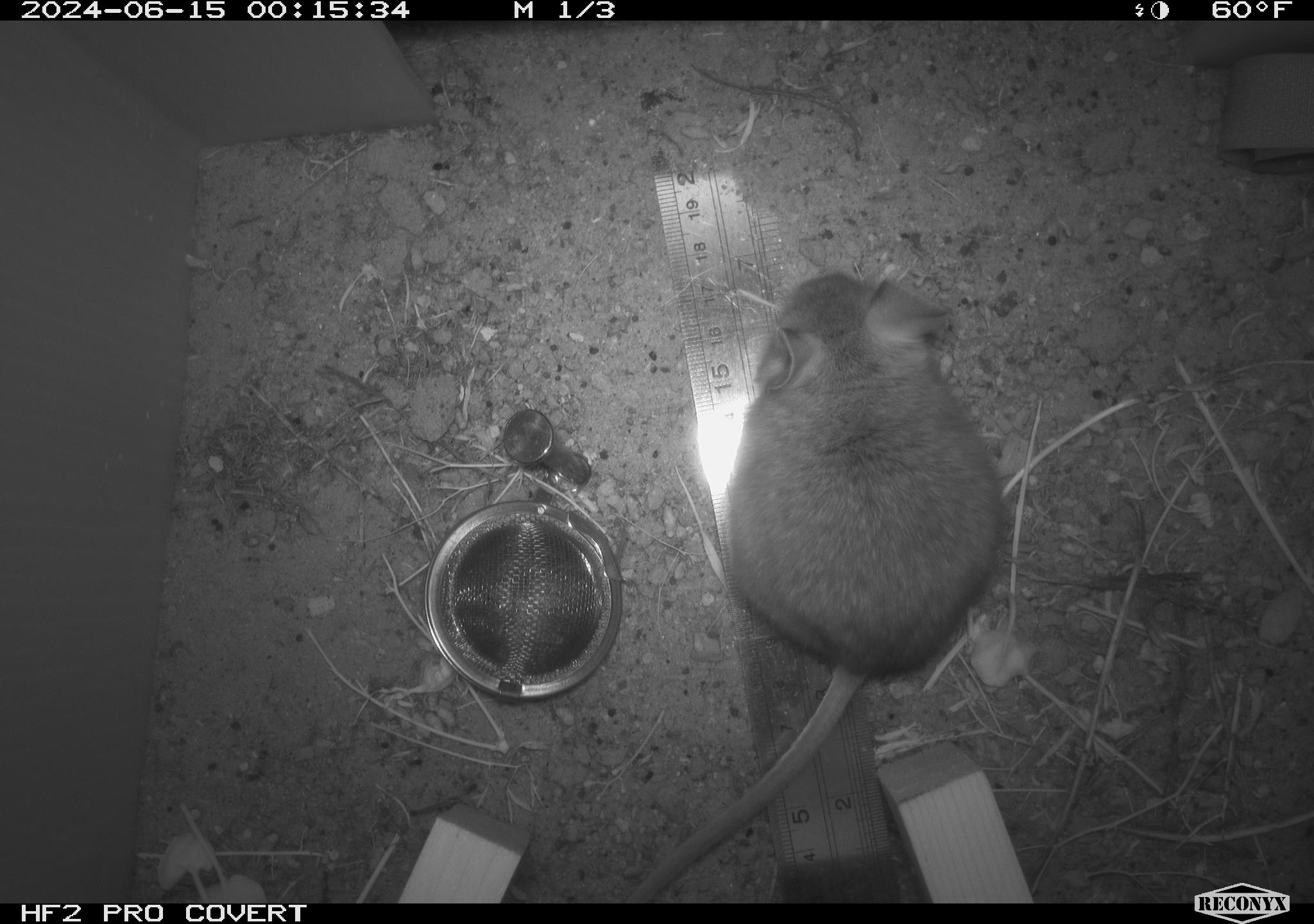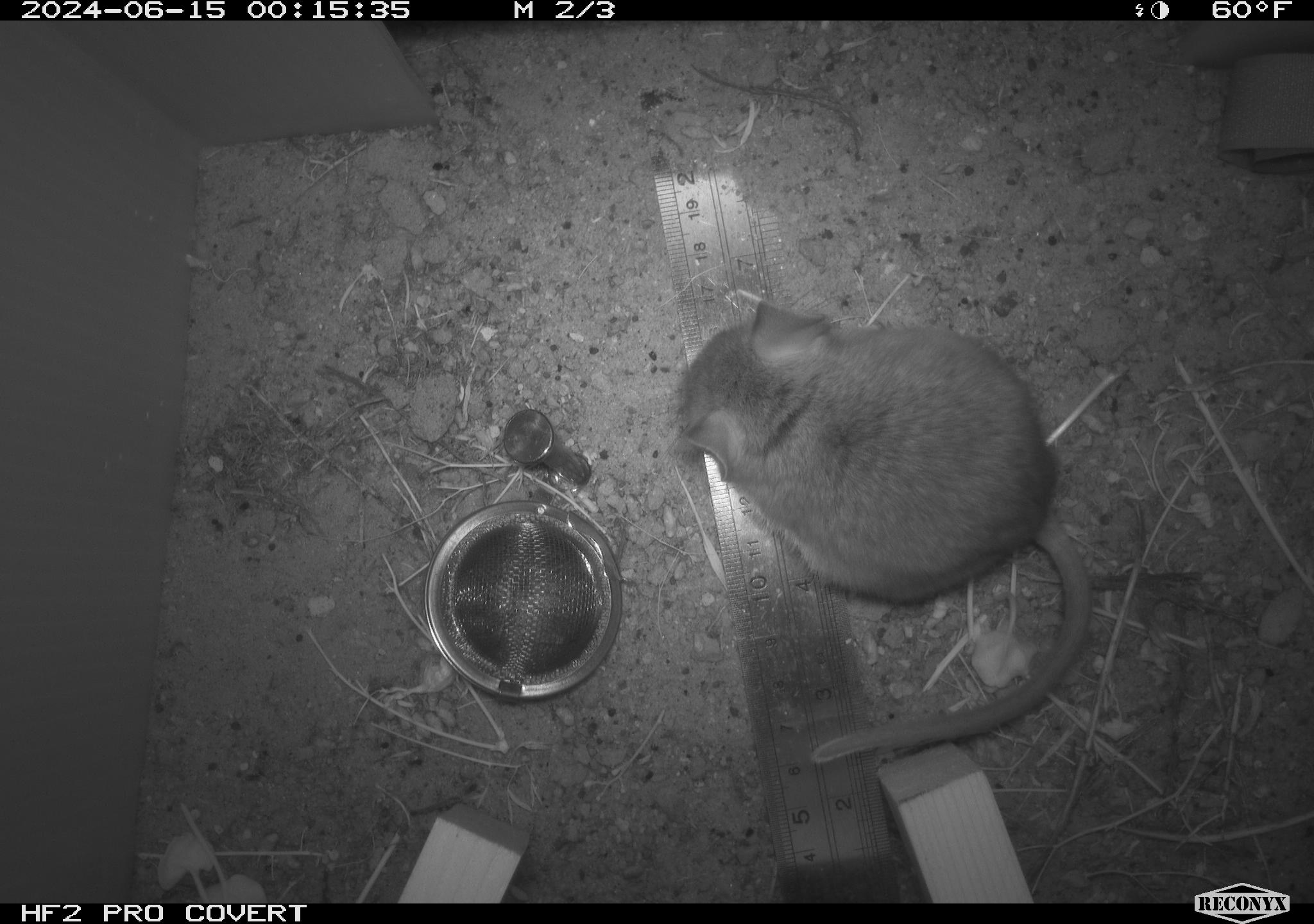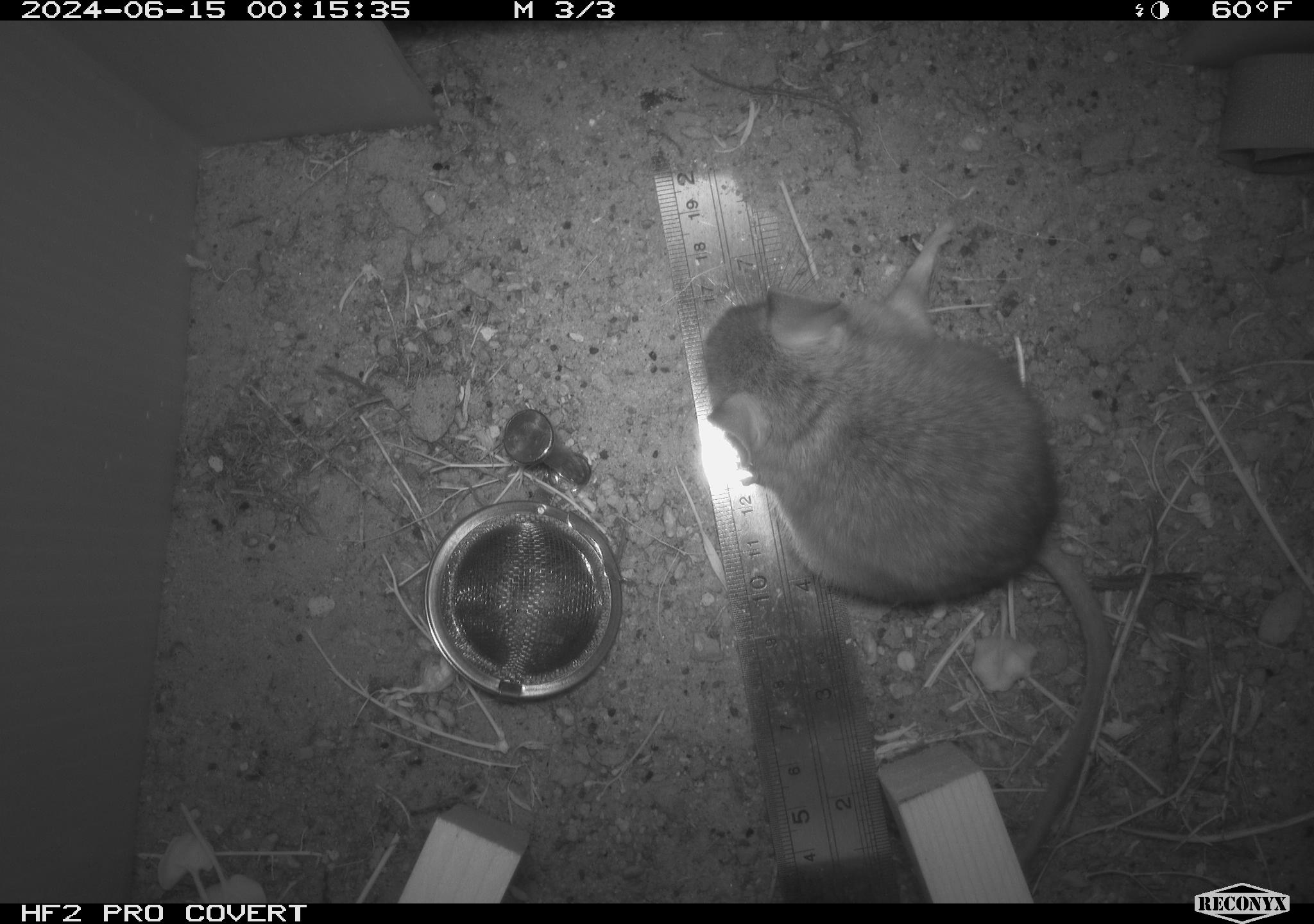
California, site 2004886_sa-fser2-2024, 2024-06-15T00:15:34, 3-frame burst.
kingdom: Animalia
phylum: Chordata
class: Mammalia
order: Rodentia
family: Cricetidae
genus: Neotoma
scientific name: Neotoma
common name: pack rat or woodrat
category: neotoma species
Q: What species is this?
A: Neotoma species (pack rat or woodrat) (Neotoma).